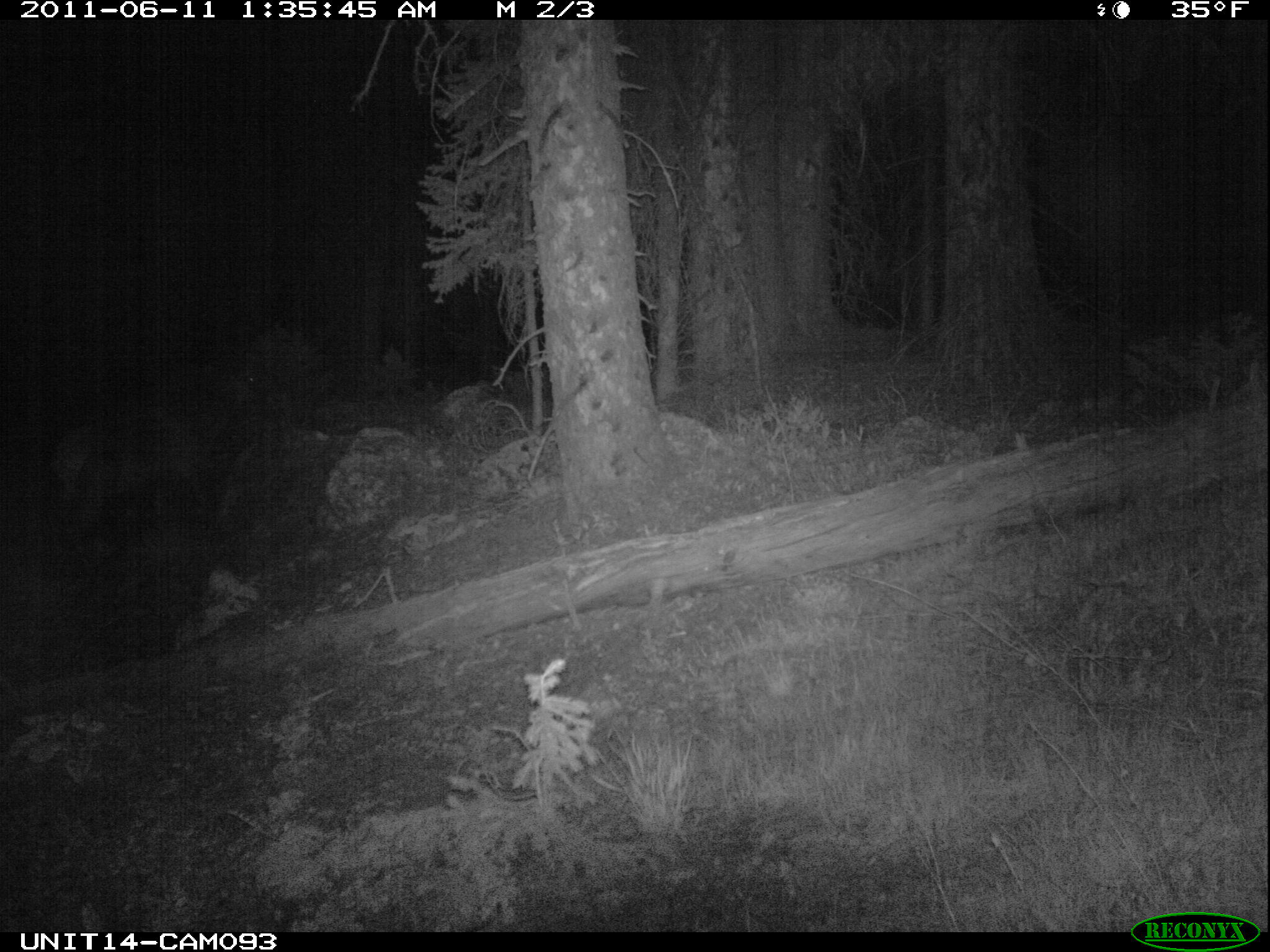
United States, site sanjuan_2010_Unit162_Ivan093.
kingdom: Animalia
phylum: Chordata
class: Mammalia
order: Artiodactyla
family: Cervidae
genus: Cervus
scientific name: Cervus elaphus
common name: red deer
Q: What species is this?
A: Cervus elaphus (red deer).